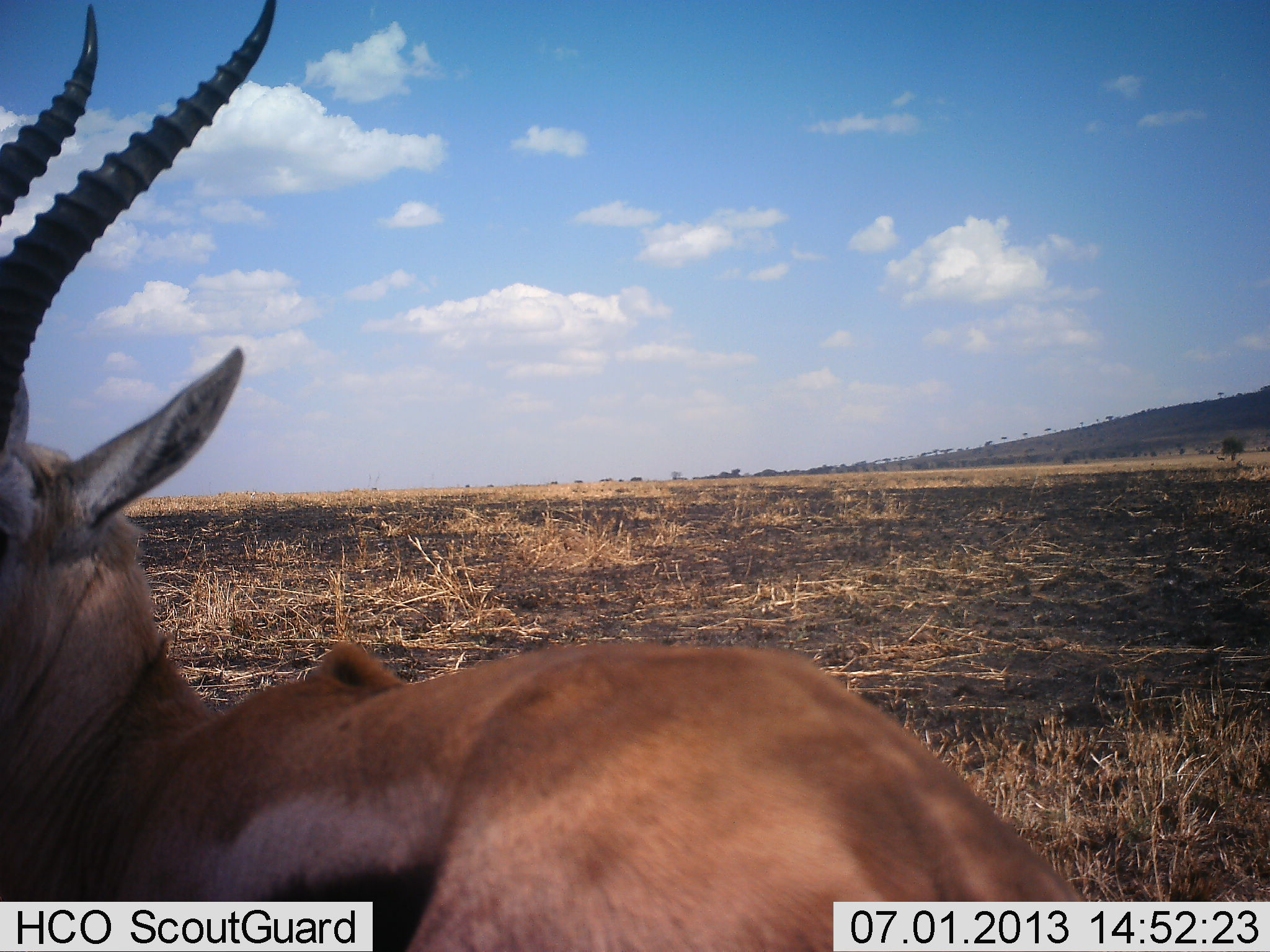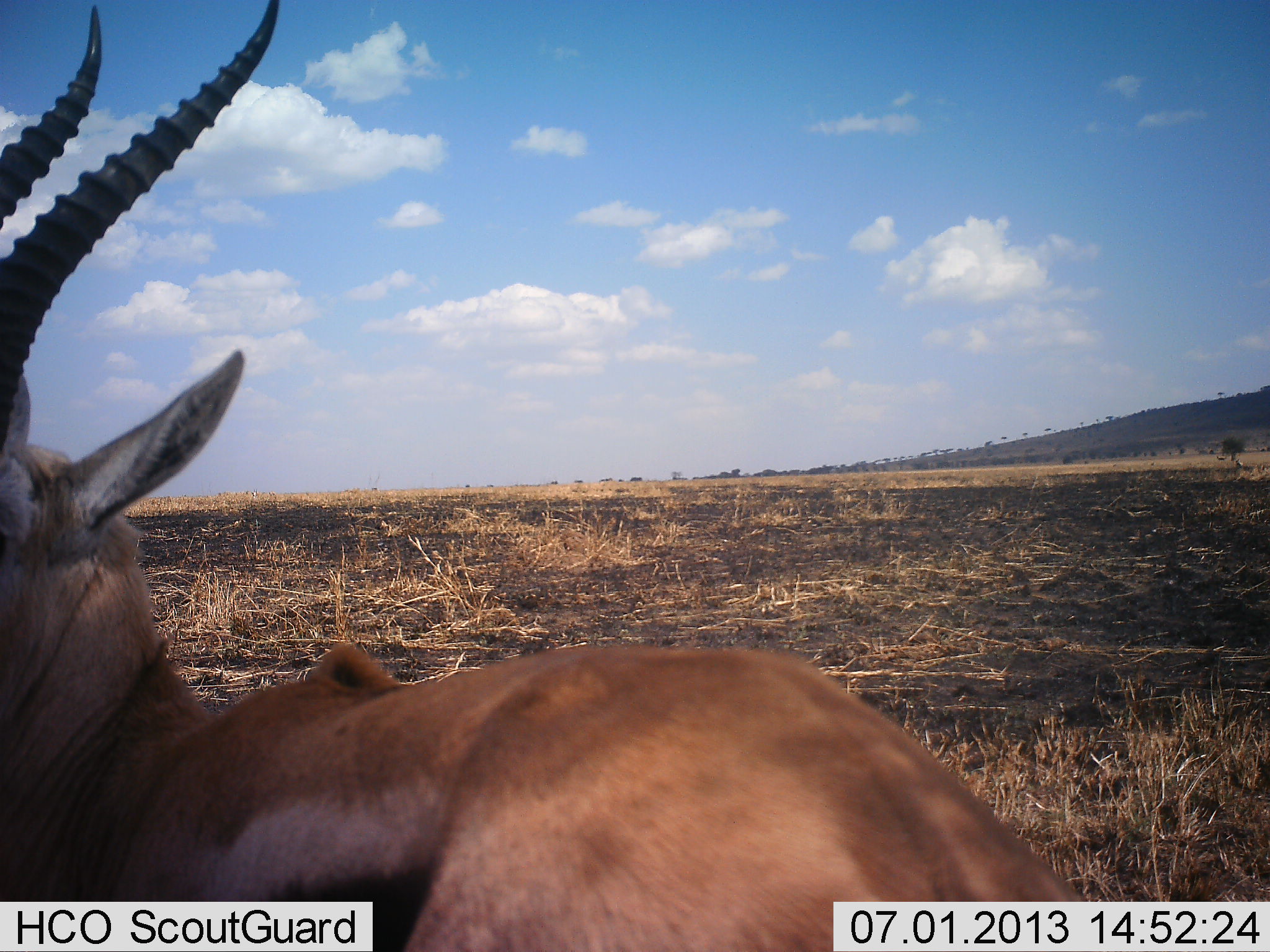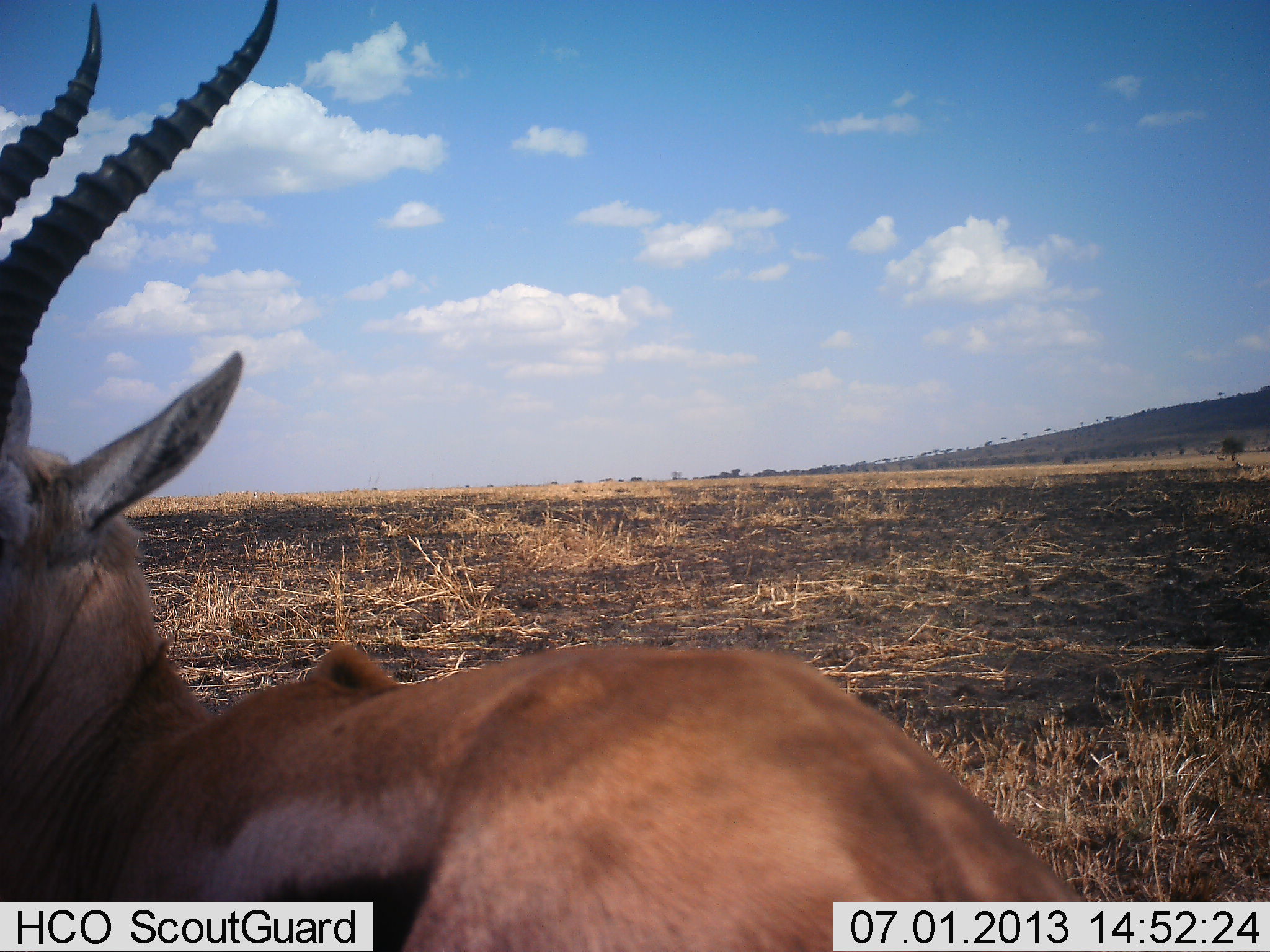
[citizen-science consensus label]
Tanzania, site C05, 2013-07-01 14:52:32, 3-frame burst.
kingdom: Animalia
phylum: Chordata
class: Mammalia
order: Artiodactyla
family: Bovidae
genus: Eudorcas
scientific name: Eudorcas thomsonii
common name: thomson's gazelle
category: gazellethomsons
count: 1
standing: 69%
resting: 25%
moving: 0%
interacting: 6%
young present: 0%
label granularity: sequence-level